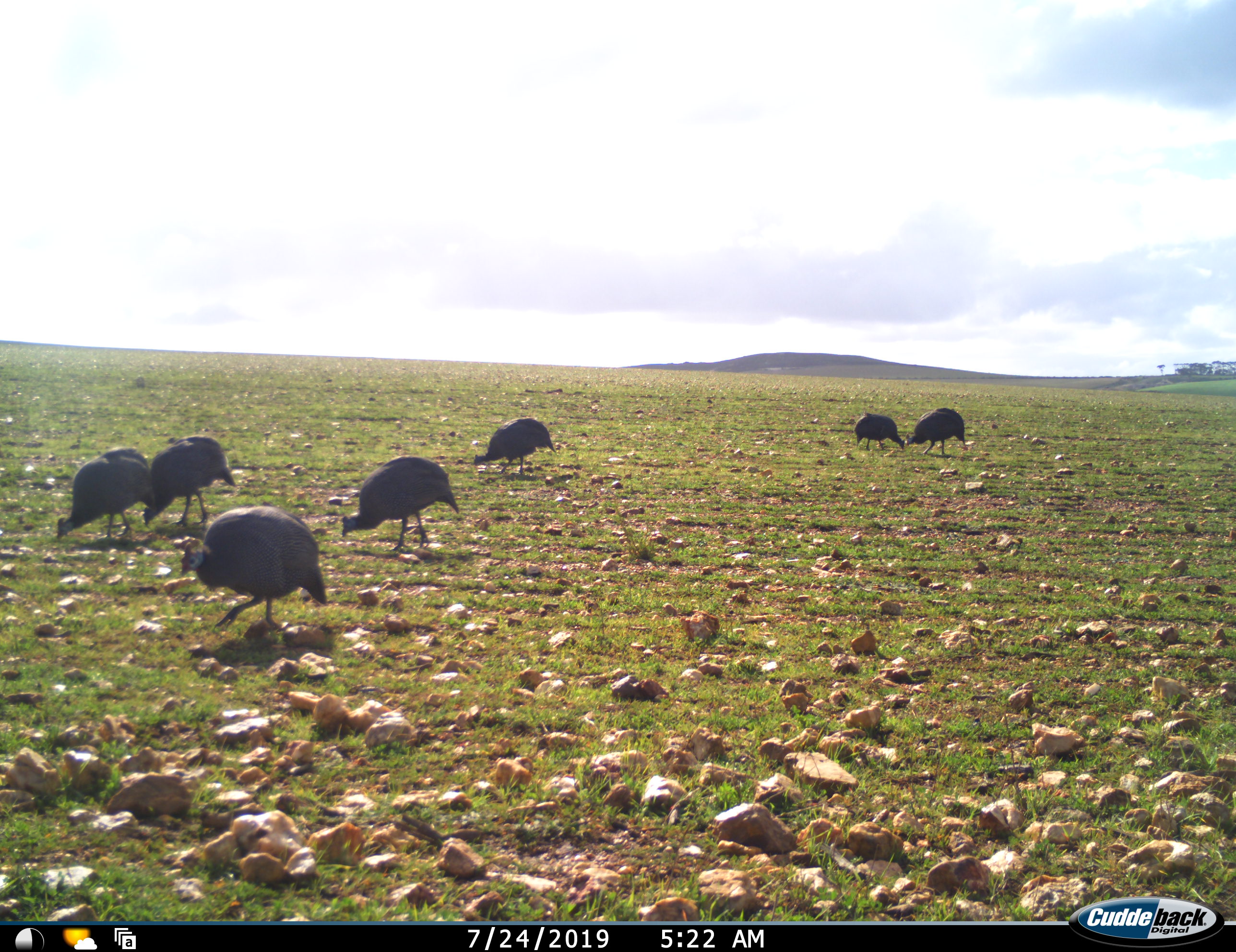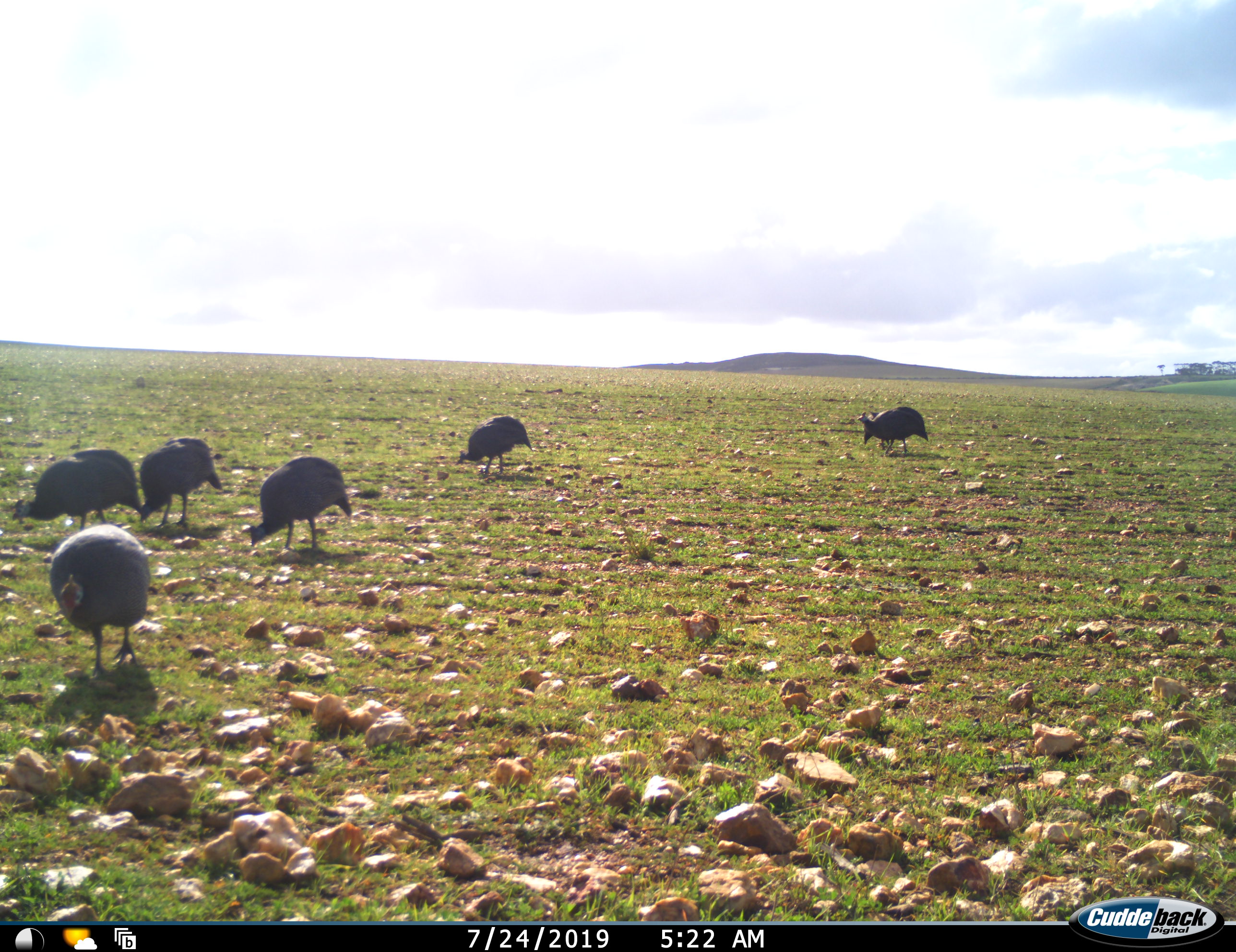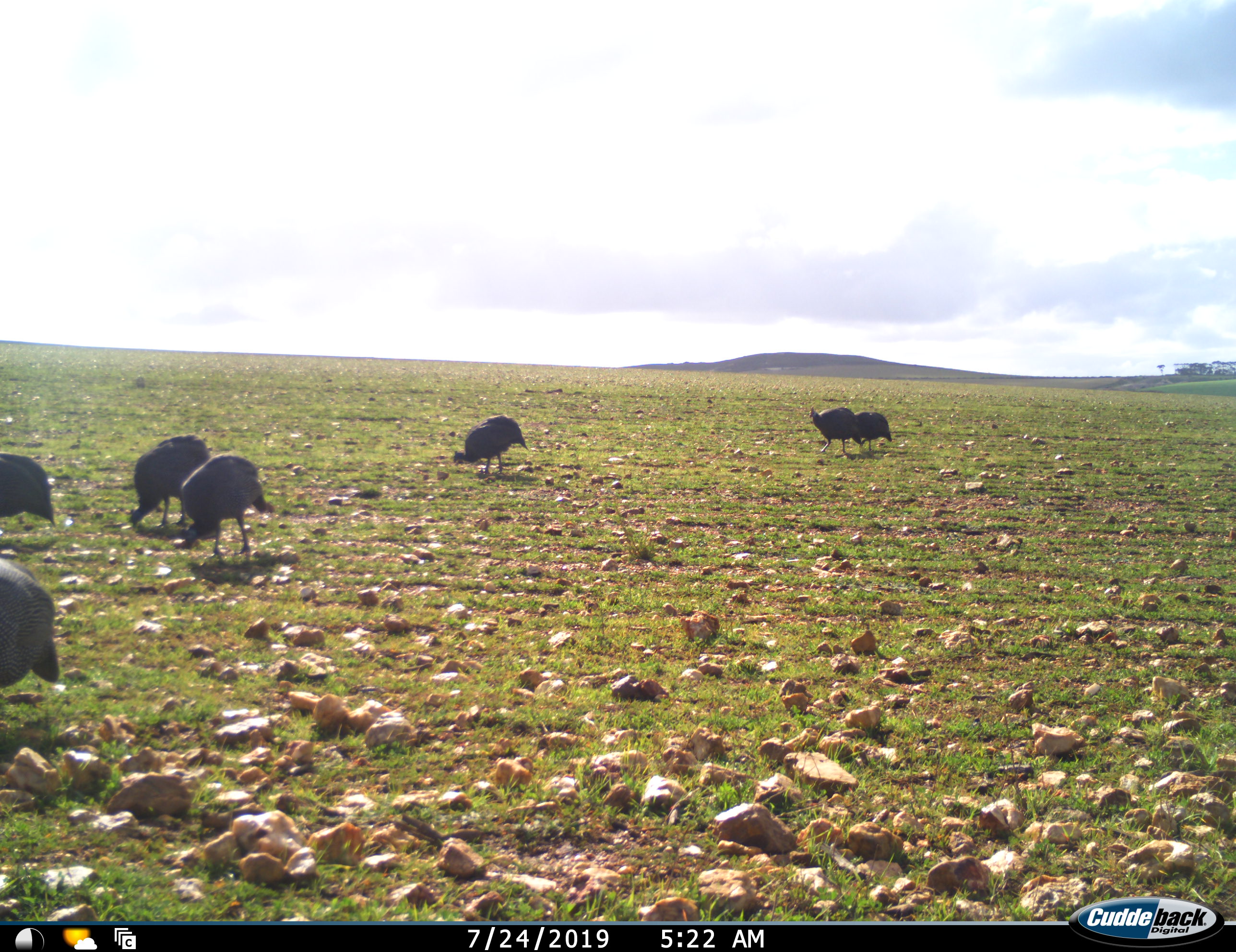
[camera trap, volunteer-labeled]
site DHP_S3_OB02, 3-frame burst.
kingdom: Animalia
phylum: Chordata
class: Aves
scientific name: Aves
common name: bird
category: birdother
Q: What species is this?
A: Birdother (bird) (Aves).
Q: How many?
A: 7.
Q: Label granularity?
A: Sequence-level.